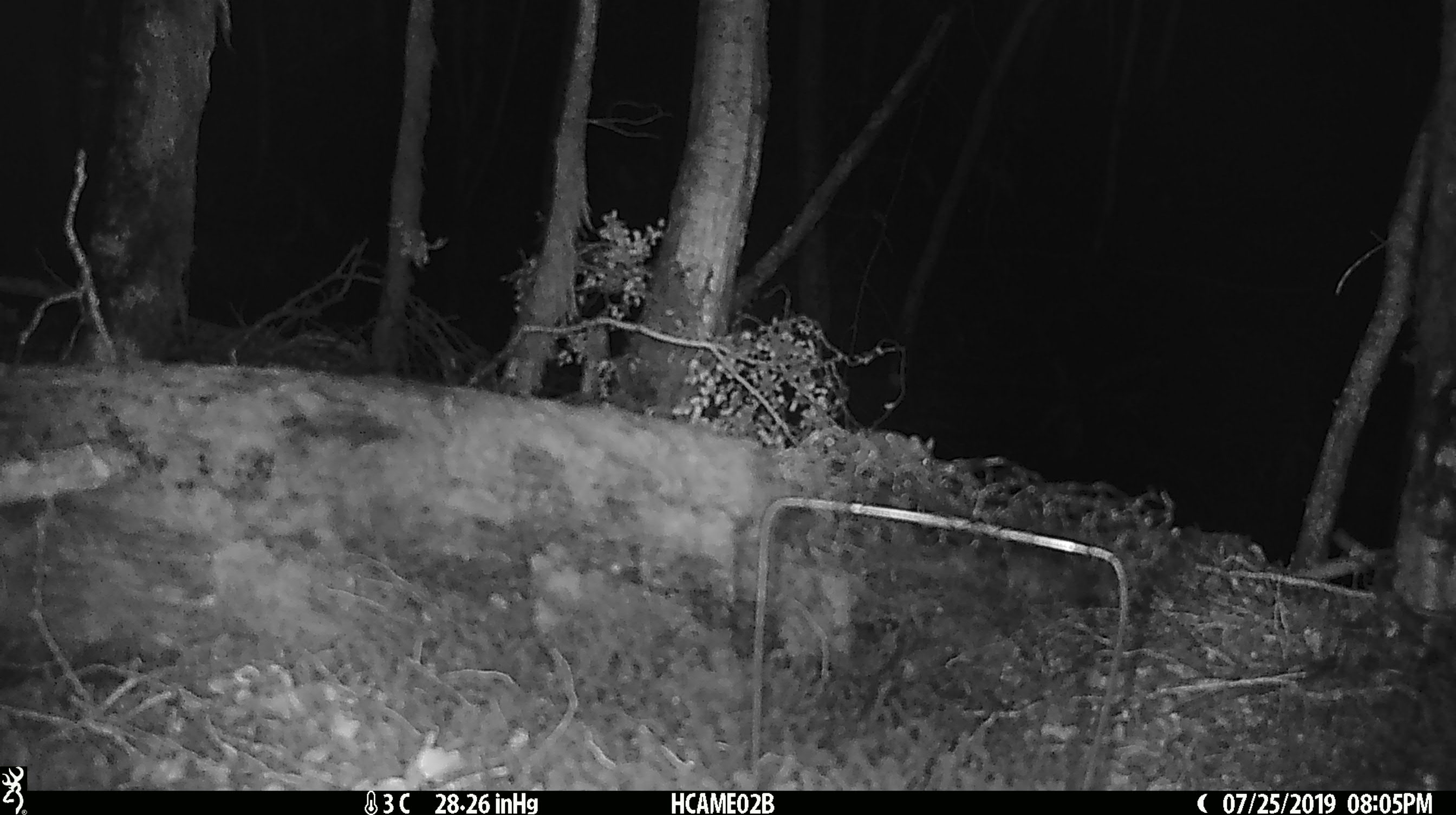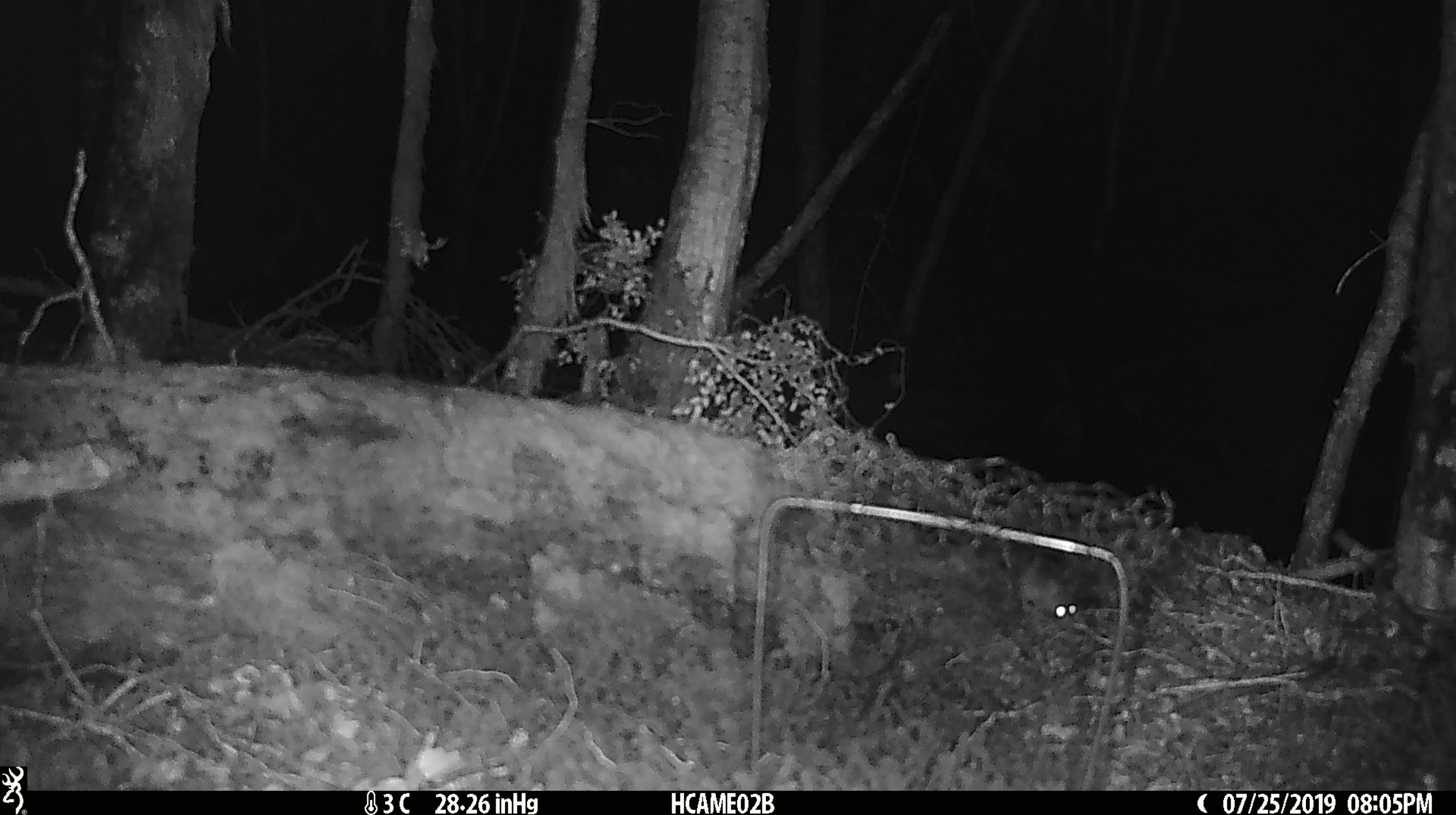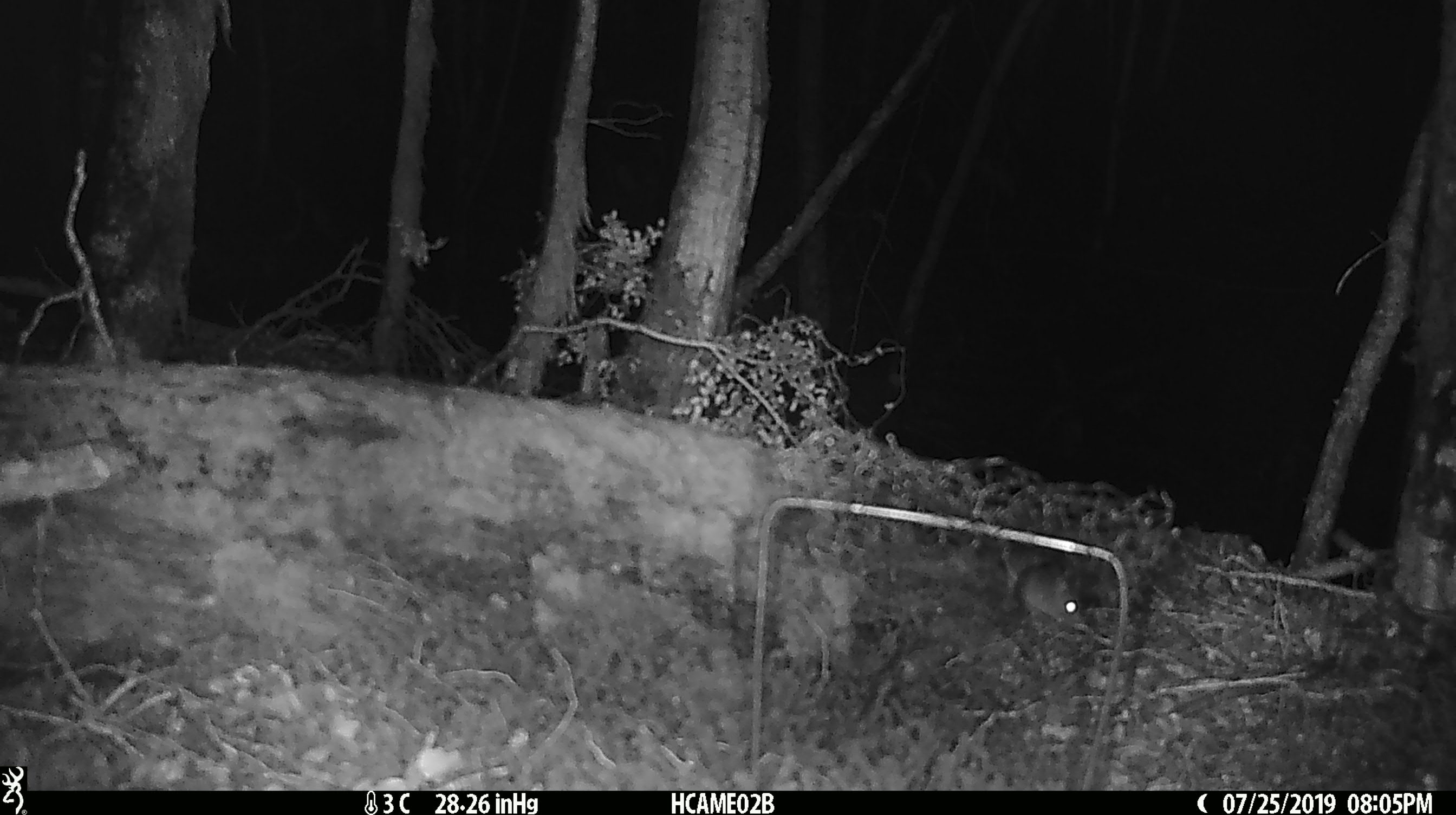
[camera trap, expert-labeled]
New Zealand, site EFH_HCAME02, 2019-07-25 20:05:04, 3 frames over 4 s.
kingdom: Animalia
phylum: Chordata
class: Mammalia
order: Rodentia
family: Muridae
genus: Mus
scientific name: Mus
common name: mouse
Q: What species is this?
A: Mouse (Mus).